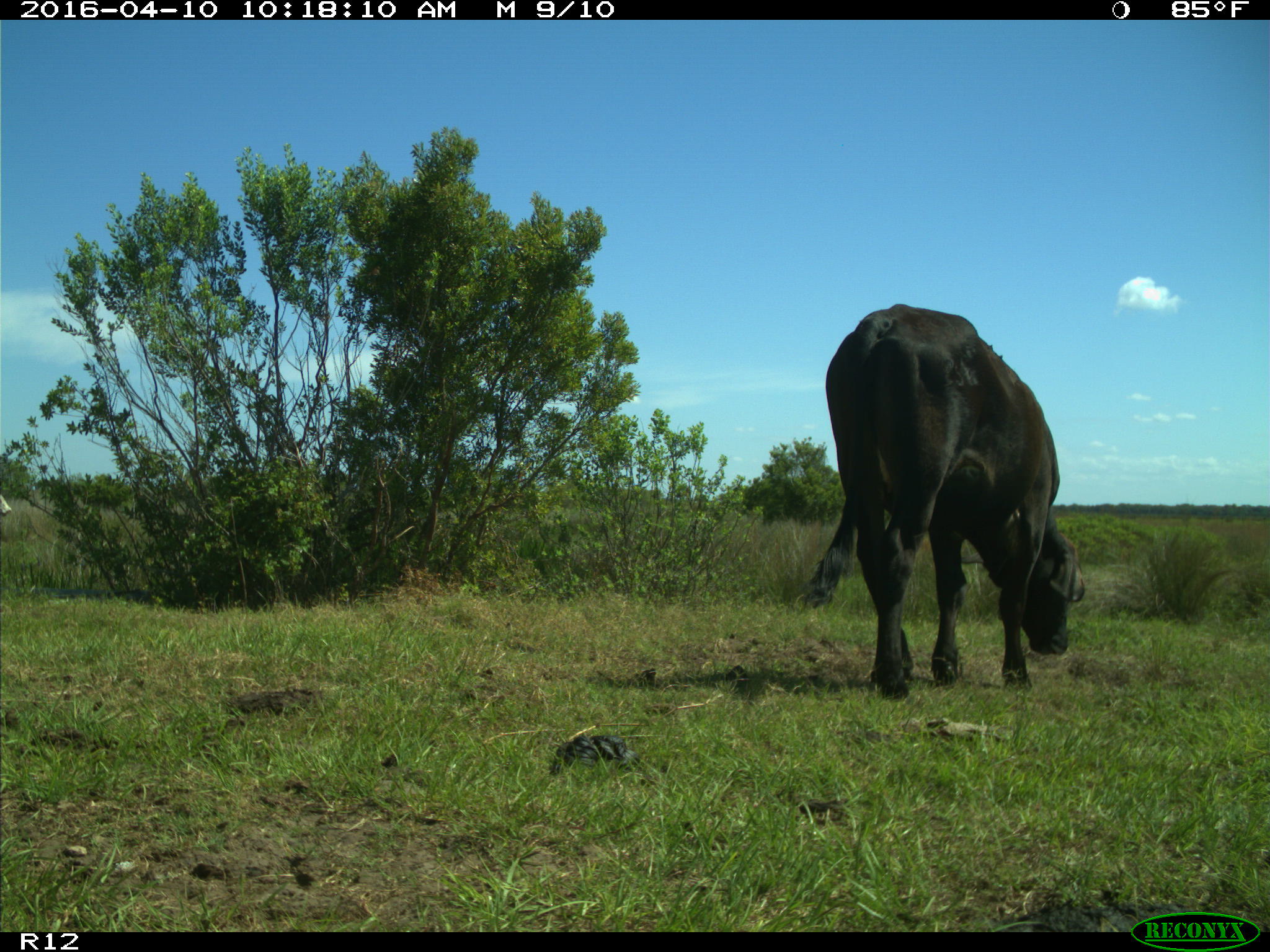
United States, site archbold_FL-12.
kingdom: Animalia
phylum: Chordata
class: Mammalia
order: Artiodactyla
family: Bovidae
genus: Bos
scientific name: Bos taurus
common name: domestic cow